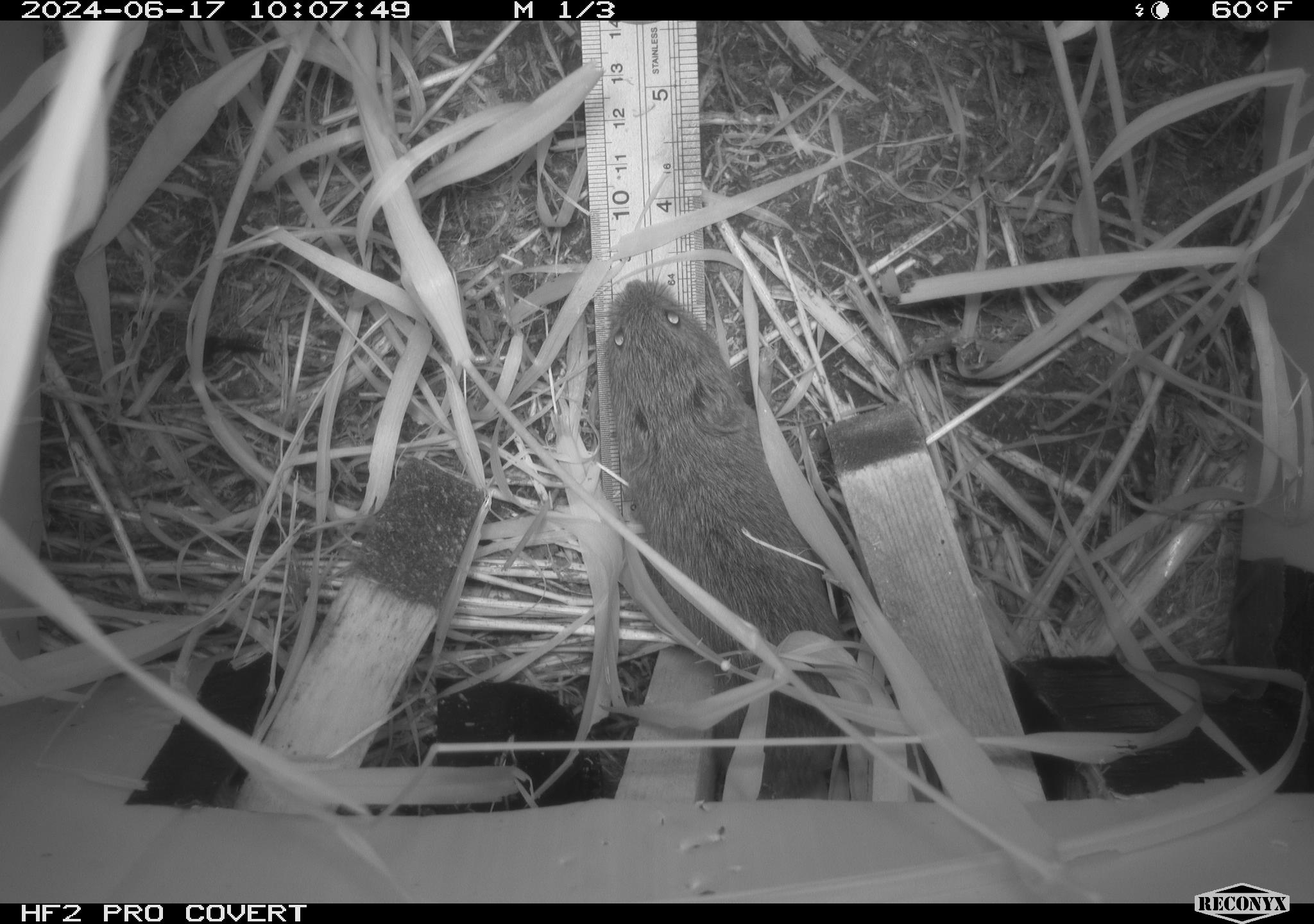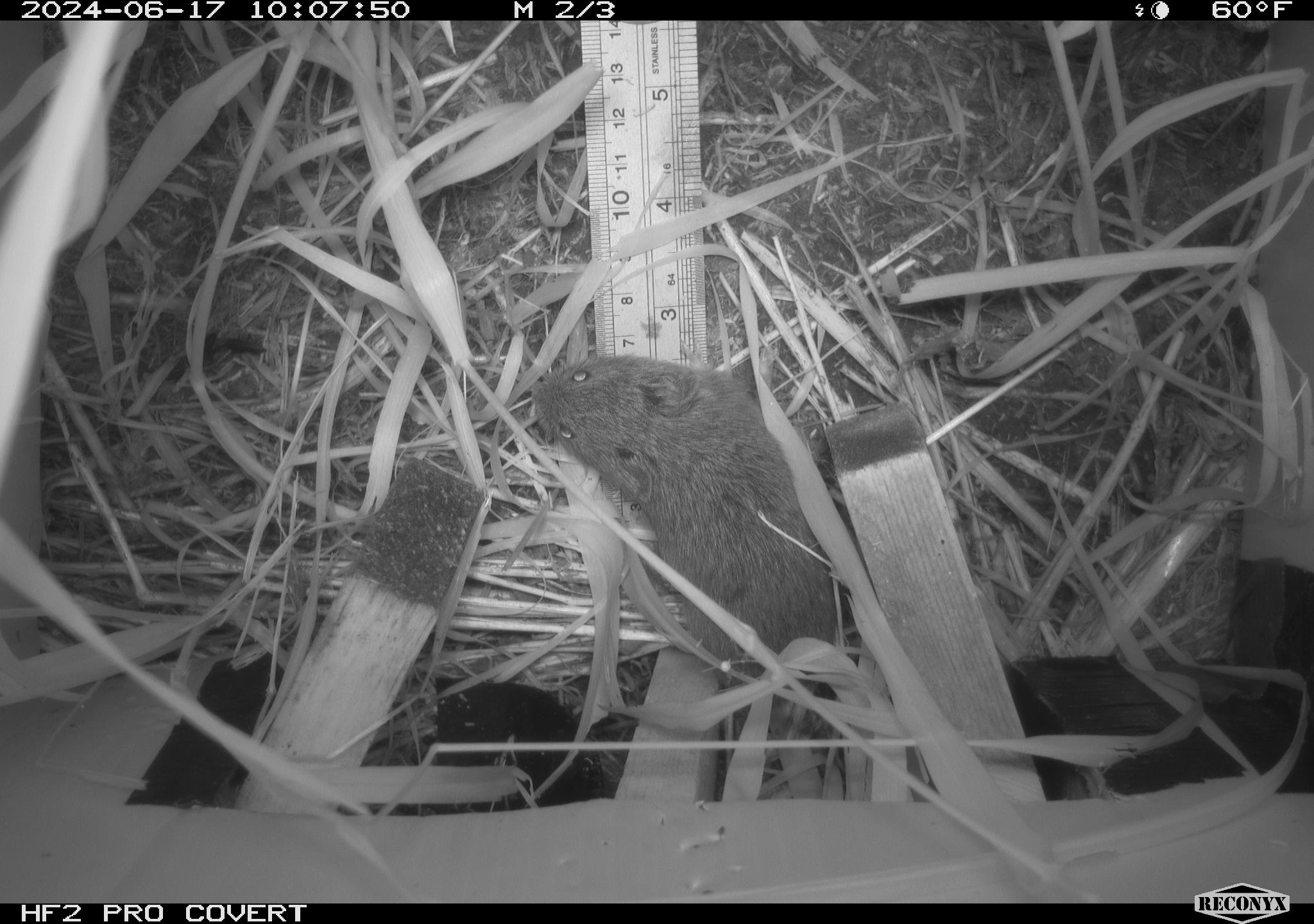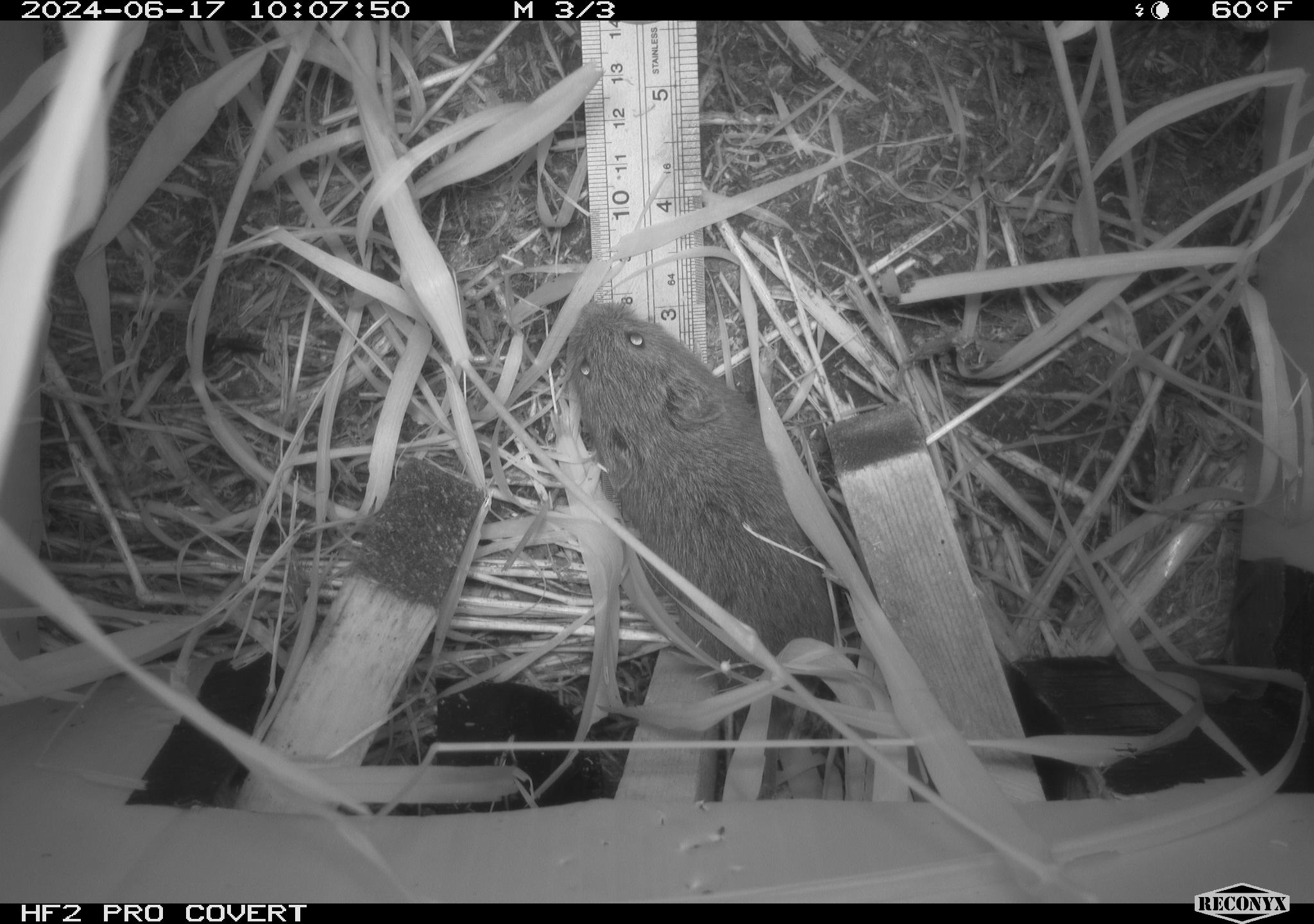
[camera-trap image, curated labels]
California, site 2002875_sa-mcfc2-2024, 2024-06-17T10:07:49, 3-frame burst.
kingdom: Animalia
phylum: Chordata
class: Mammalia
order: Rodentia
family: Cricetidae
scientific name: Arvicolinae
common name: voles, lemmings, and muskrats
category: arvicolinae subfamily